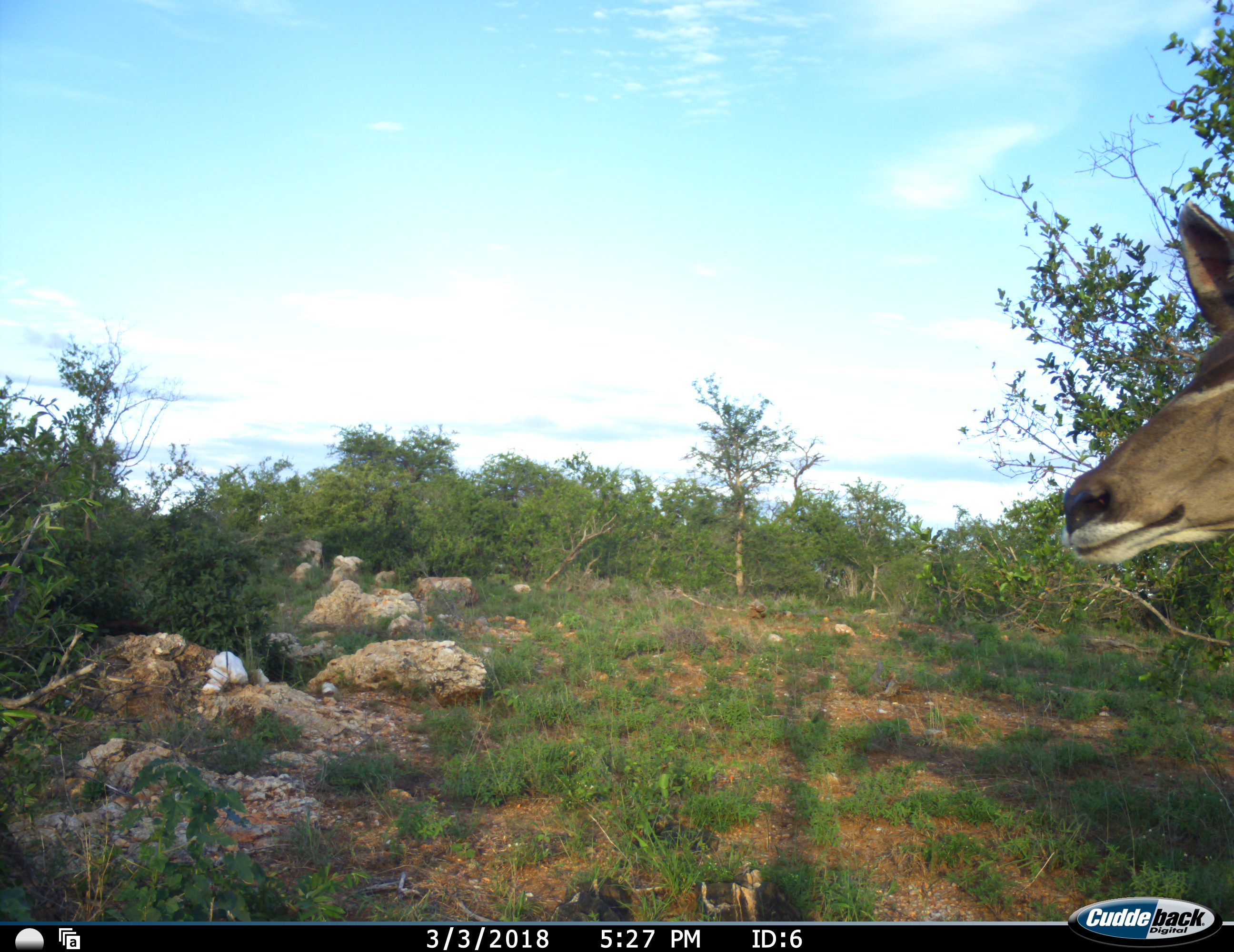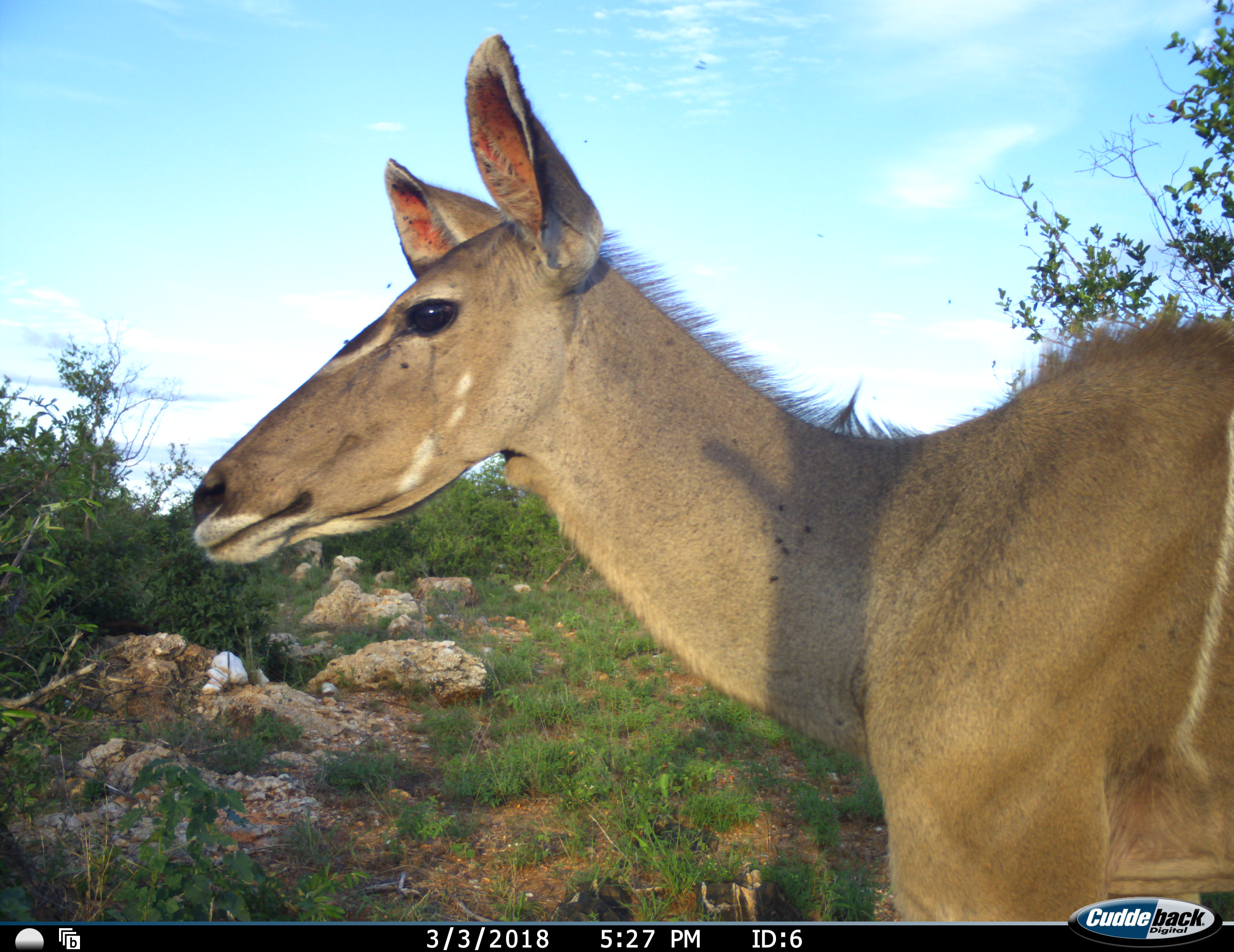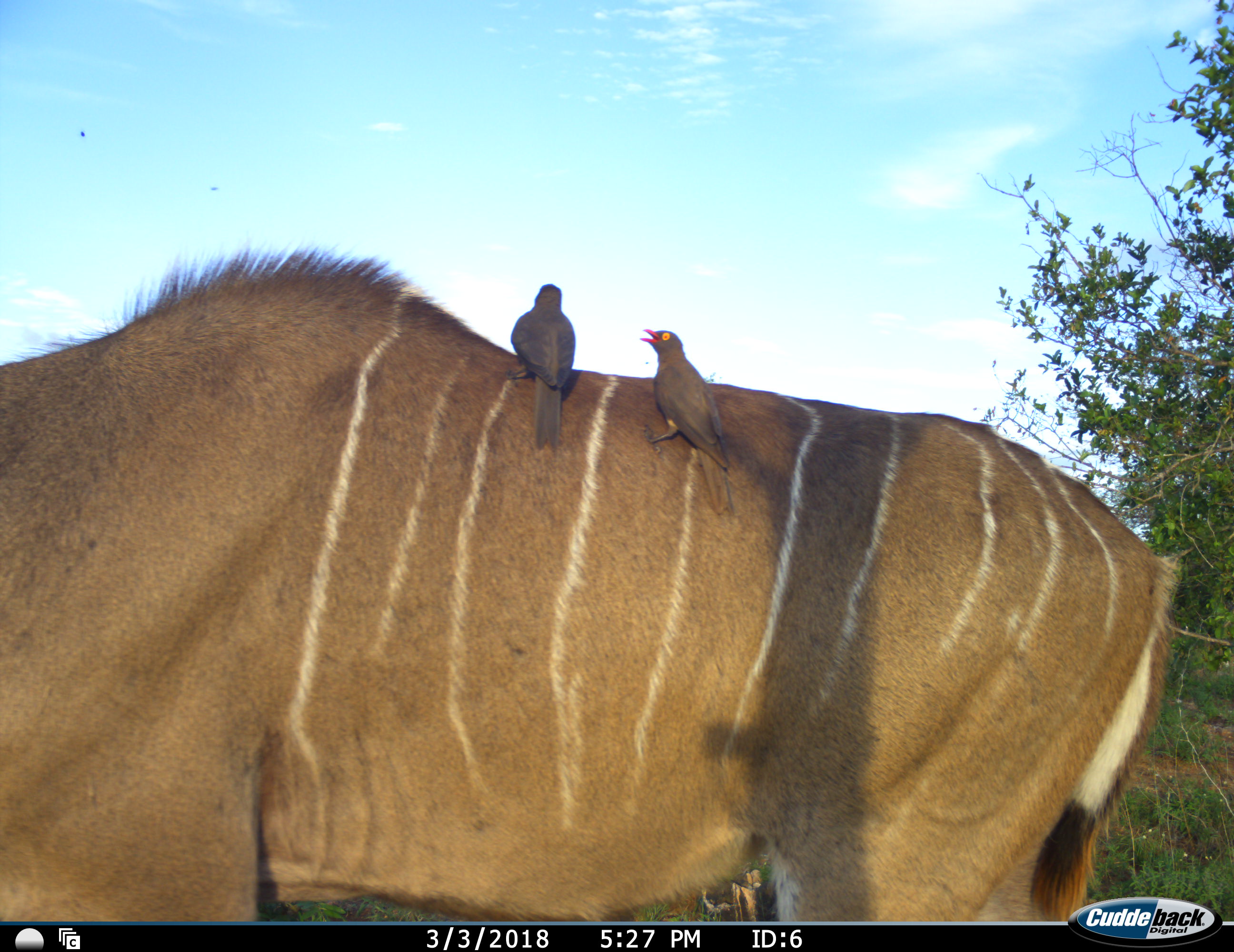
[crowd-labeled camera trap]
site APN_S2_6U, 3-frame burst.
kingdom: Animalia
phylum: Chordata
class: Aves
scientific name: Aves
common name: bird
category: birdother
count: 2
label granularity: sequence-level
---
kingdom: Animalia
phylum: Chordata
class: Mammalia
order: Artiodactyla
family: Bovidae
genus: Tragelaphus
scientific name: Tragelaphus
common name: kudu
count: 1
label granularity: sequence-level